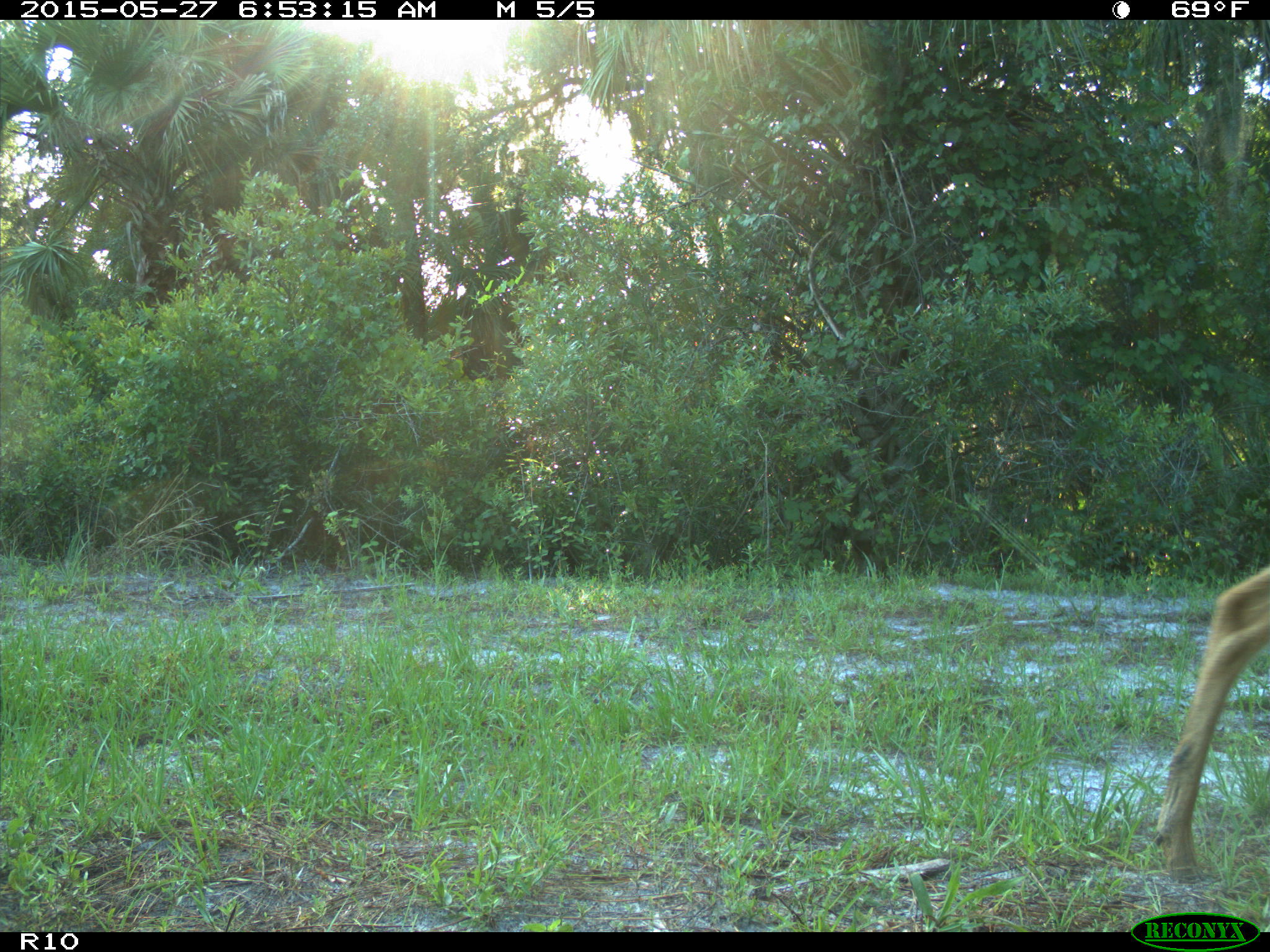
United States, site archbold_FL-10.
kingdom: Animalia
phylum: Chordata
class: Mammalia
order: Artiodactyla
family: Cervidae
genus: Odocoileus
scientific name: Odocoileus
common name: deer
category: unidentified deer